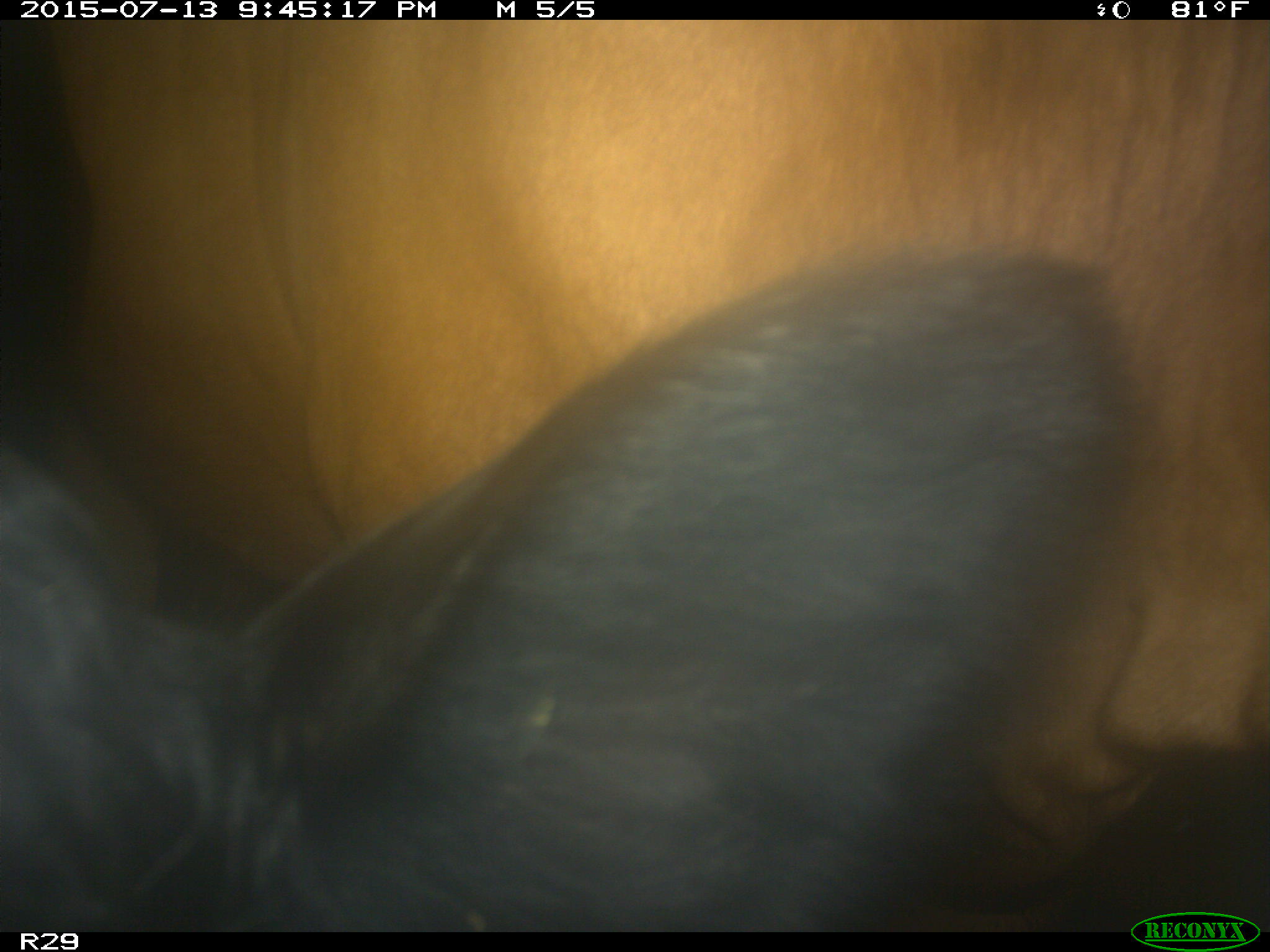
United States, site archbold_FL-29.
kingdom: Animalia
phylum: Chordata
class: Mammalia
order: Artiodactyla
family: Bovidae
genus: Bos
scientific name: Bos taurus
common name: domestic cow